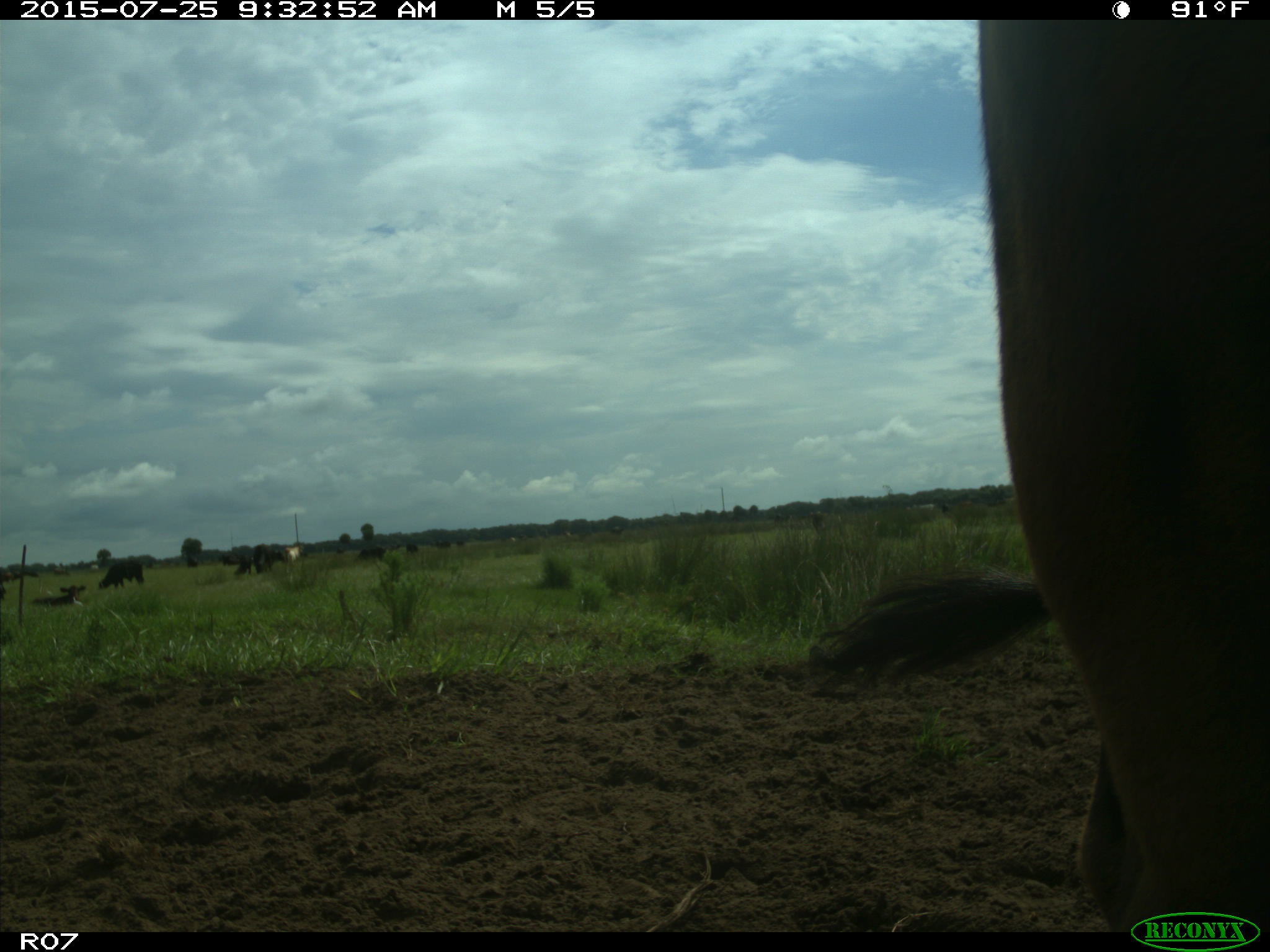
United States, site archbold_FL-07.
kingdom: Animalia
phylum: Chordata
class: Mammalia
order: Artiodactyla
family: Bovidae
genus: Bos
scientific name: Bos taurus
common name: domestic cow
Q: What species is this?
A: Bos taurus (domestic cow).